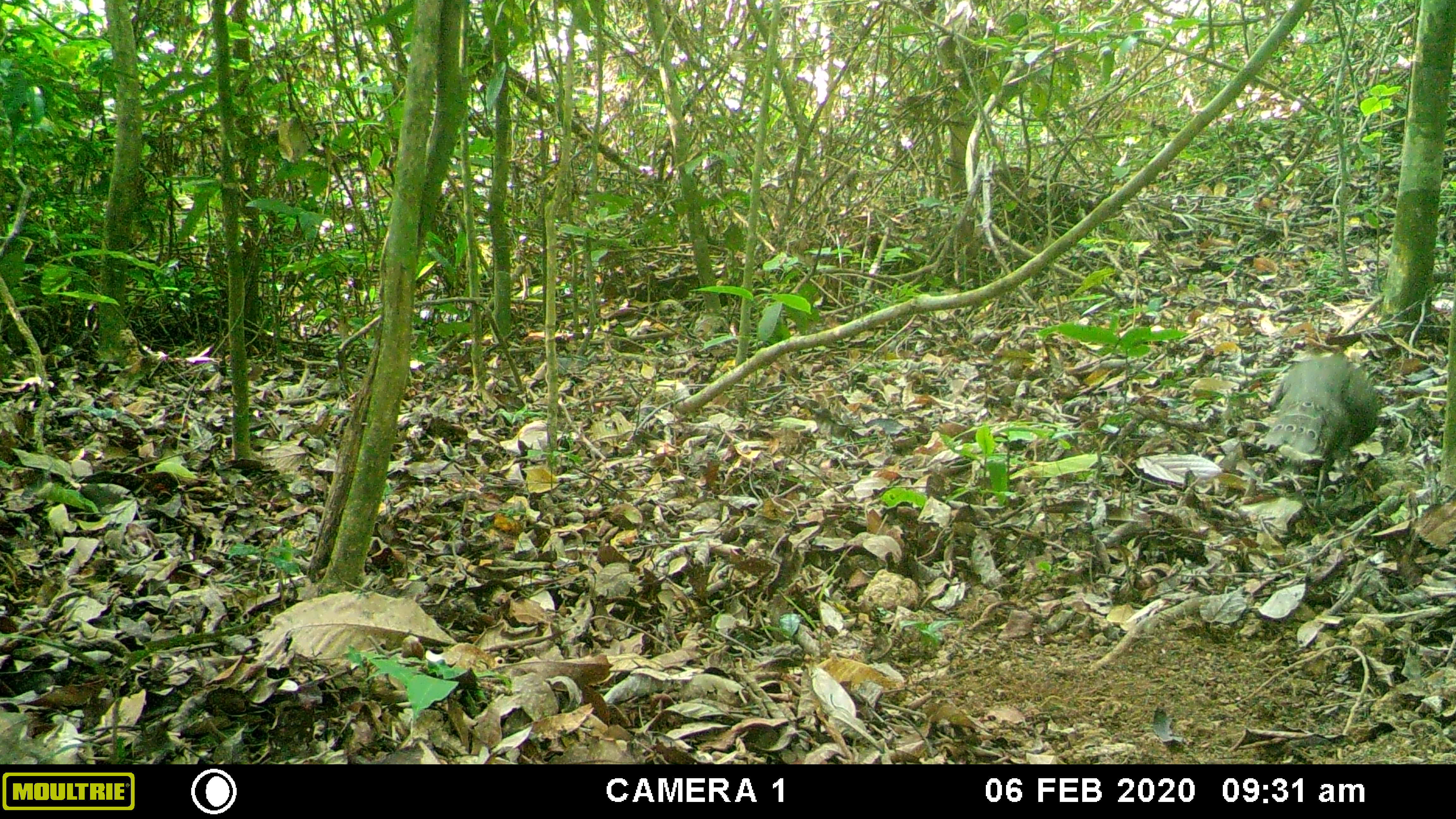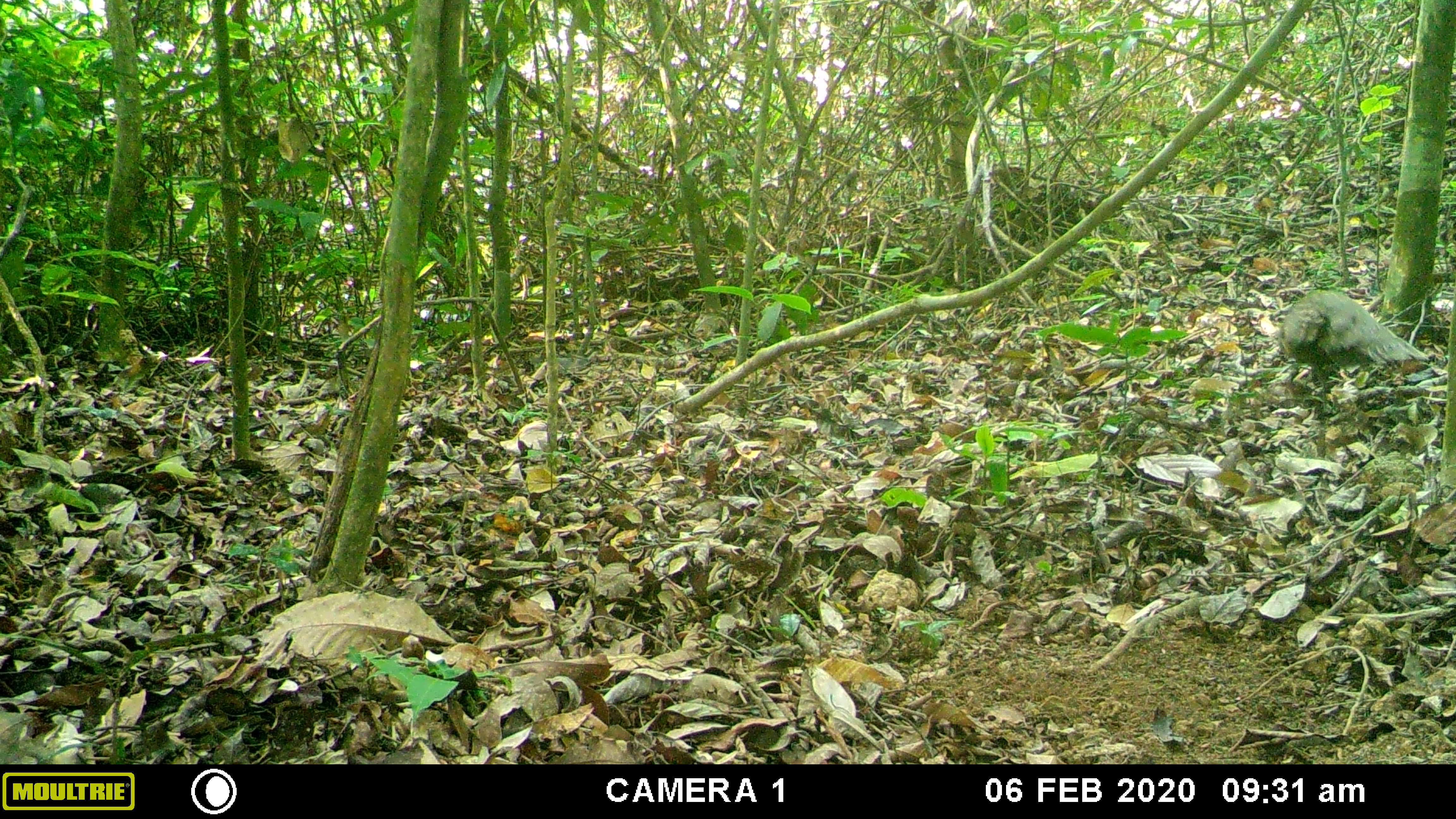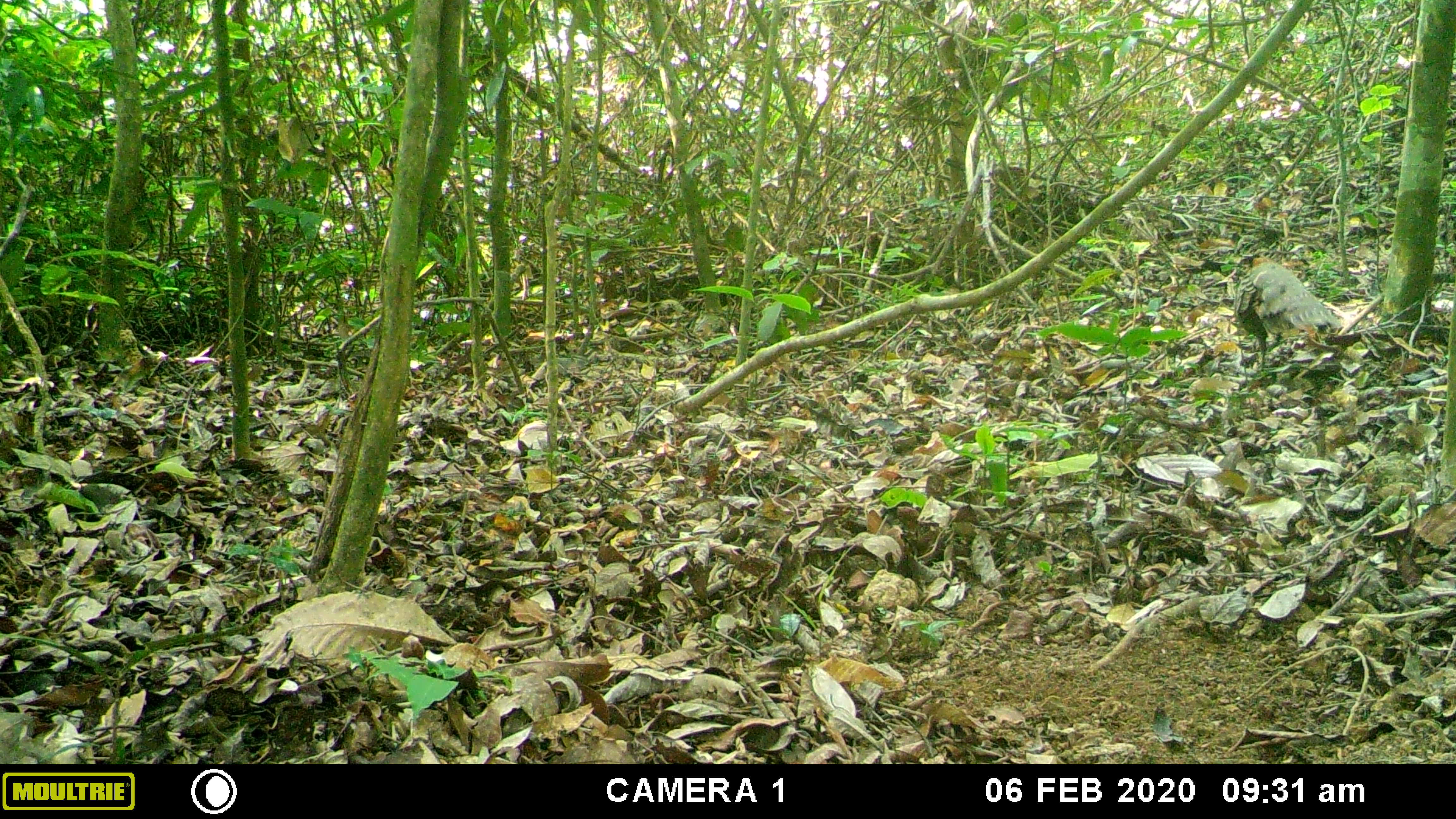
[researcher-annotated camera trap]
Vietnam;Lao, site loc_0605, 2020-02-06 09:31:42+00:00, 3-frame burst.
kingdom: Animalia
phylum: Chordata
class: Aves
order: Galliformes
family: Phasianidae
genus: Polyplectron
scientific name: Polyplectron bicalcaratum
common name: gray peacock-pheasant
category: grey peacock pheasant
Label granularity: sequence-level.